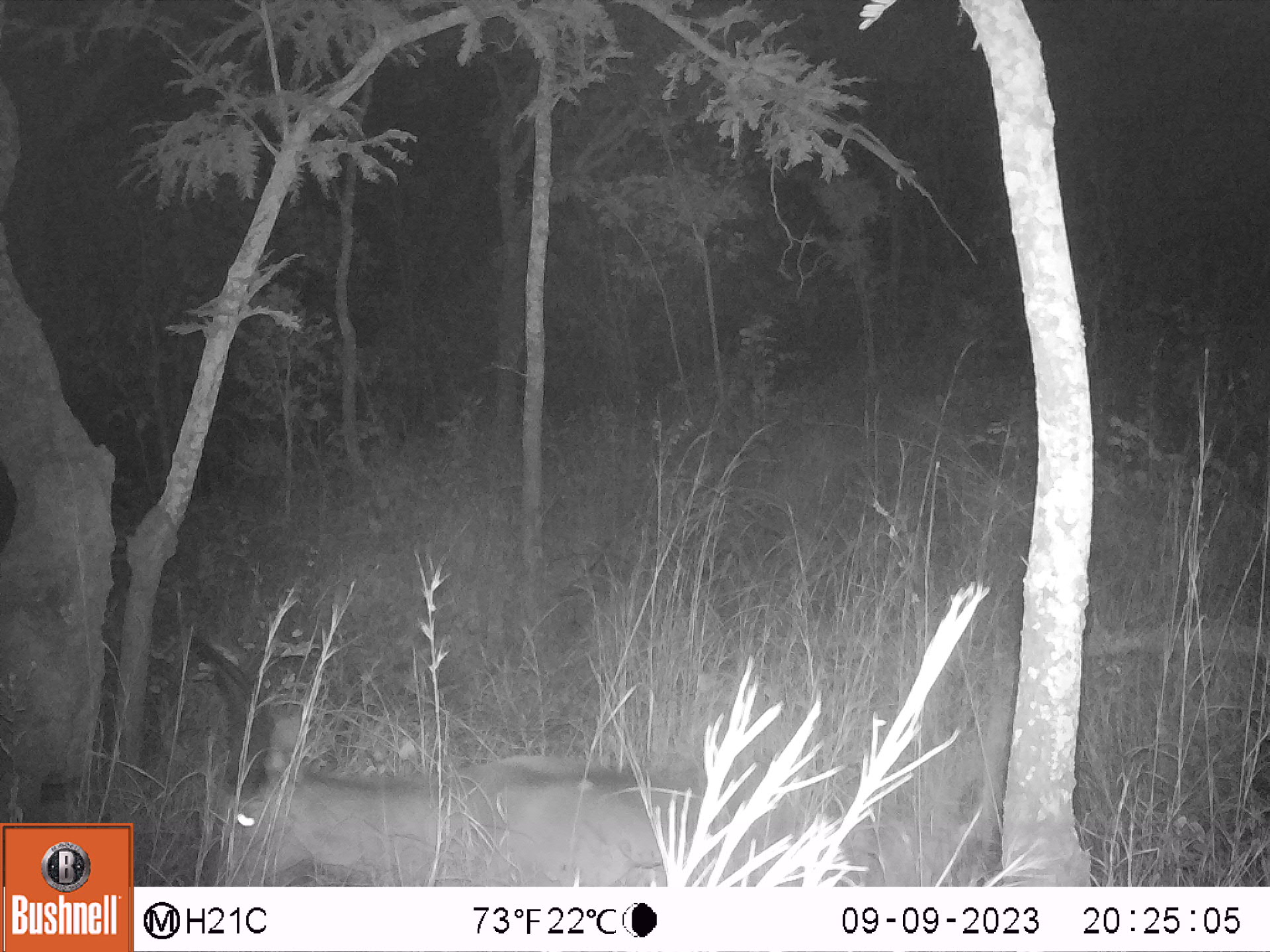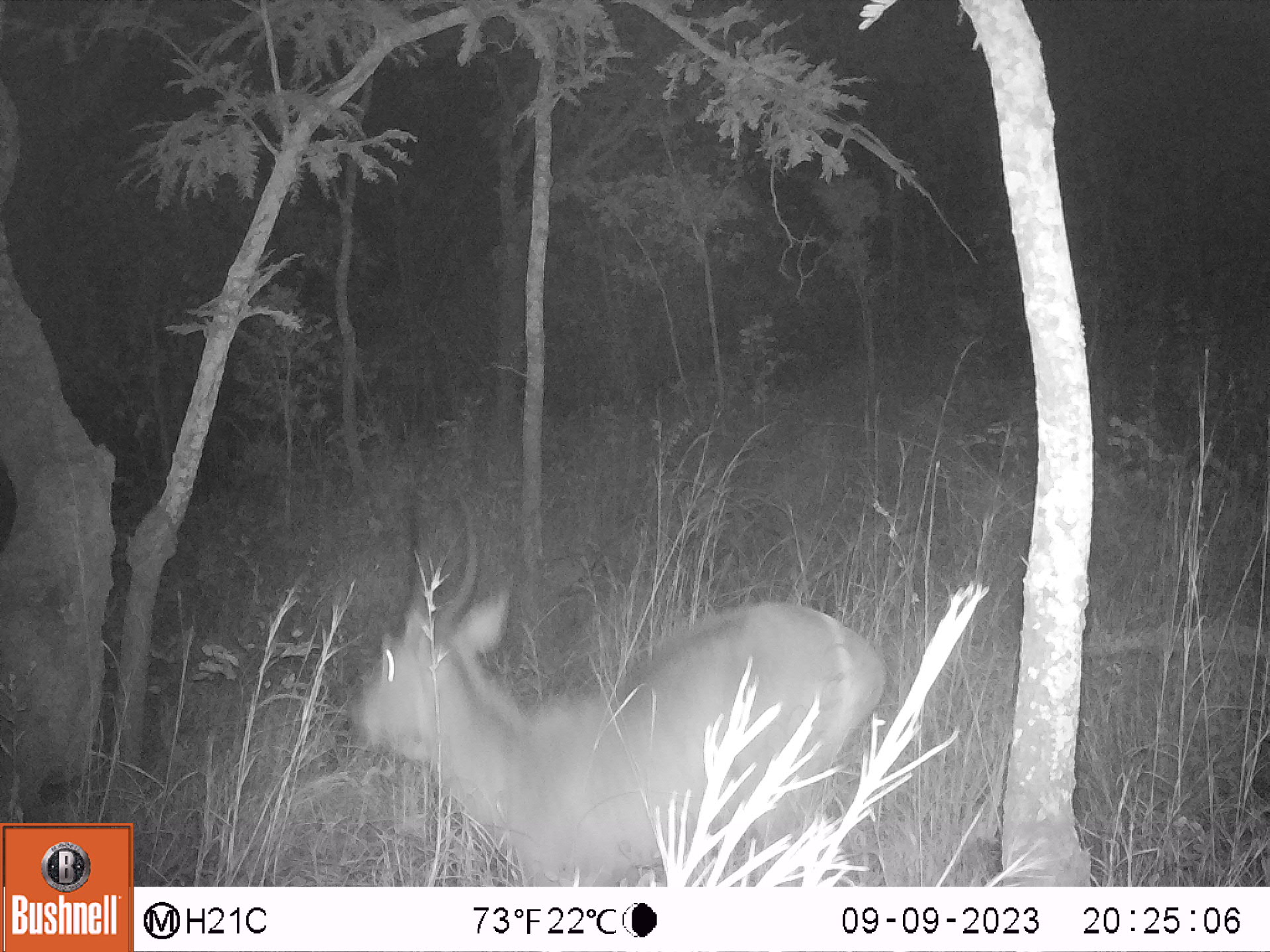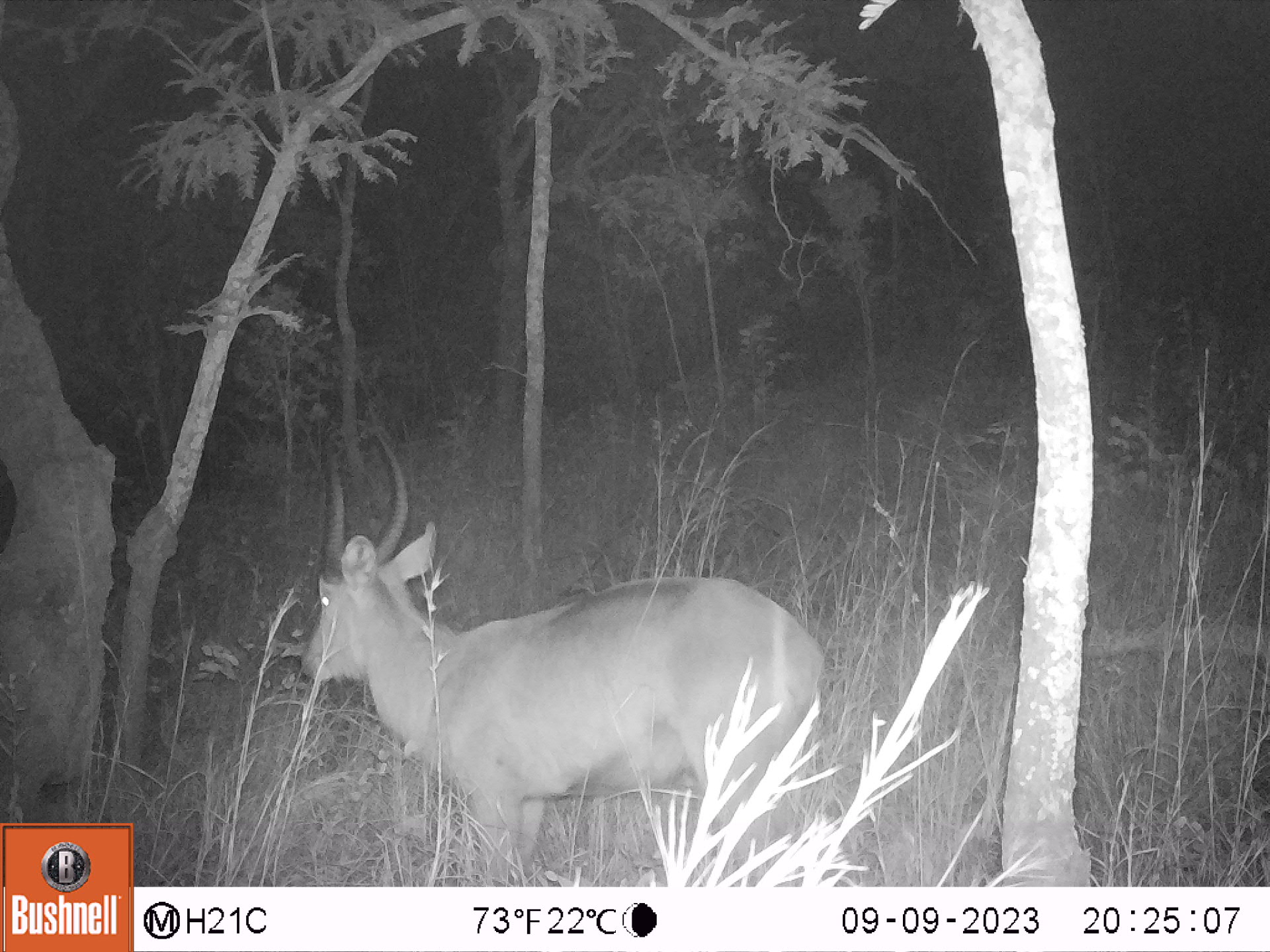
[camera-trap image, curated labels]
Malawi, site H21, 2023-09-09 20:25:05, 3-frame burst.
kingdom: Animalia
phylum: Chordata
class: Mammalia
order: Artiodactyla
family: Bovidae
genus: Kobus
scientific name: Kobus ellipsiprymnus ellipsiprymnus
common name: common waterbuck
Common waterbuck (Kobus ellipsiprymnus ellipsiprymnus), count 1.